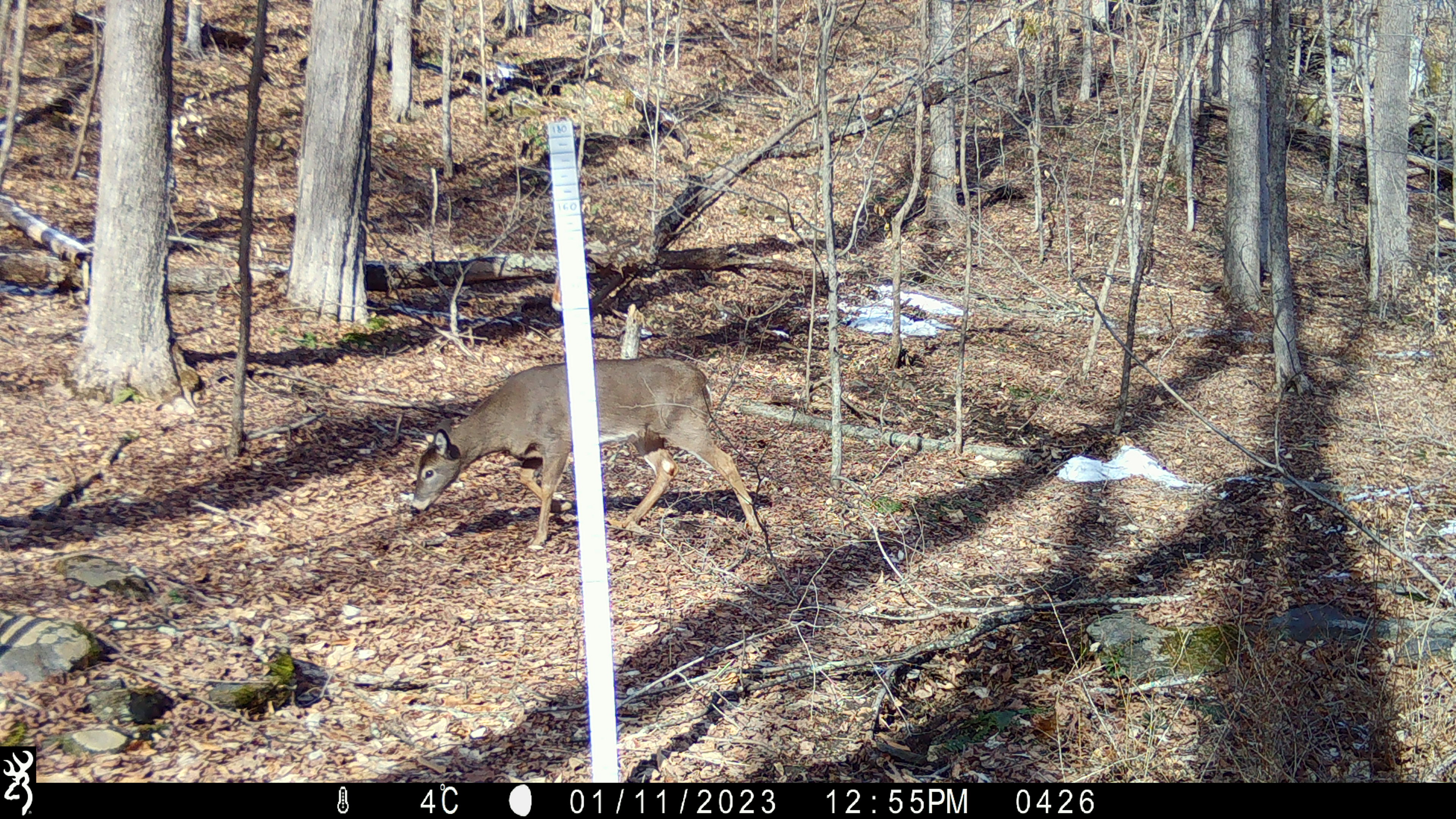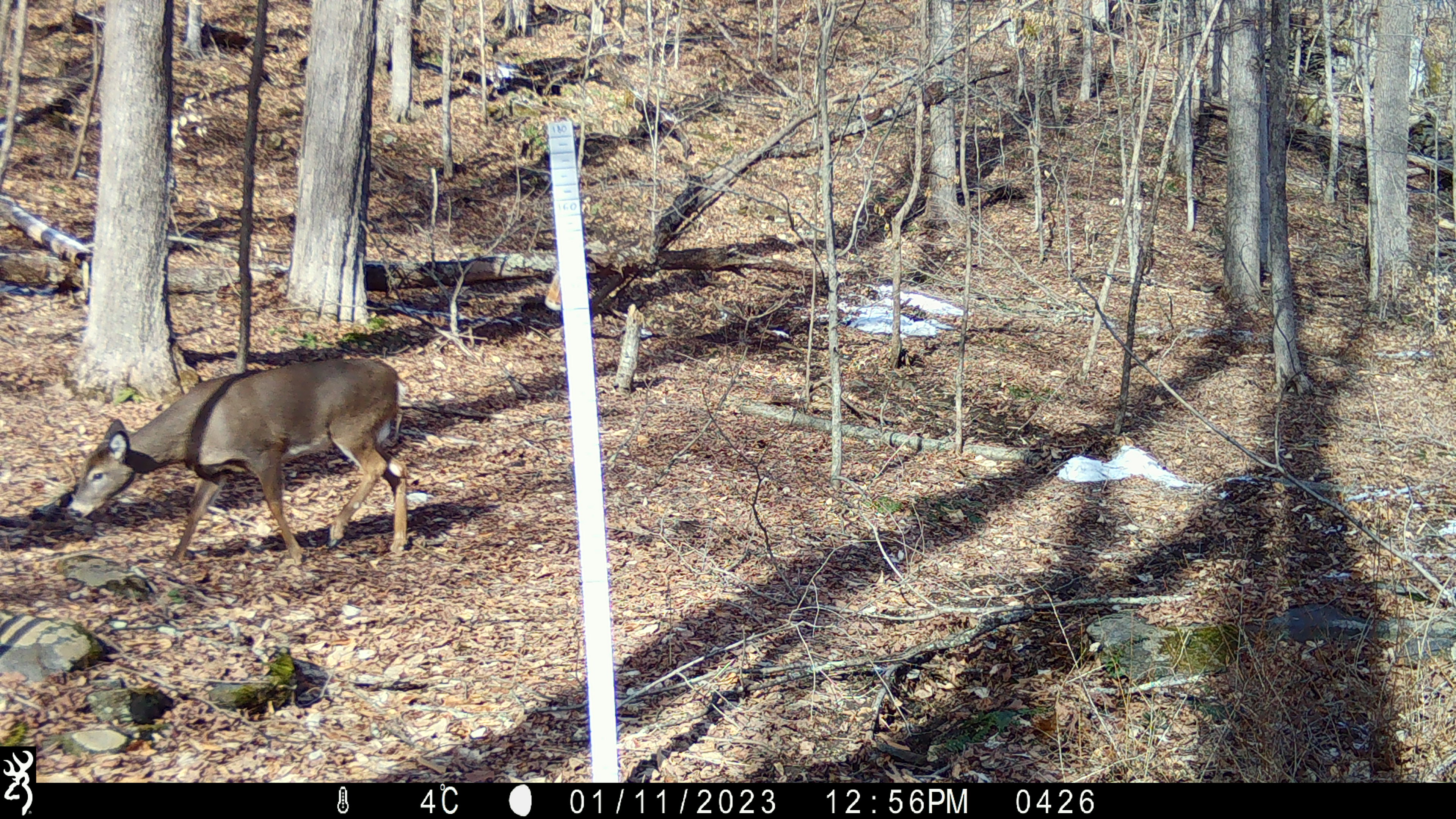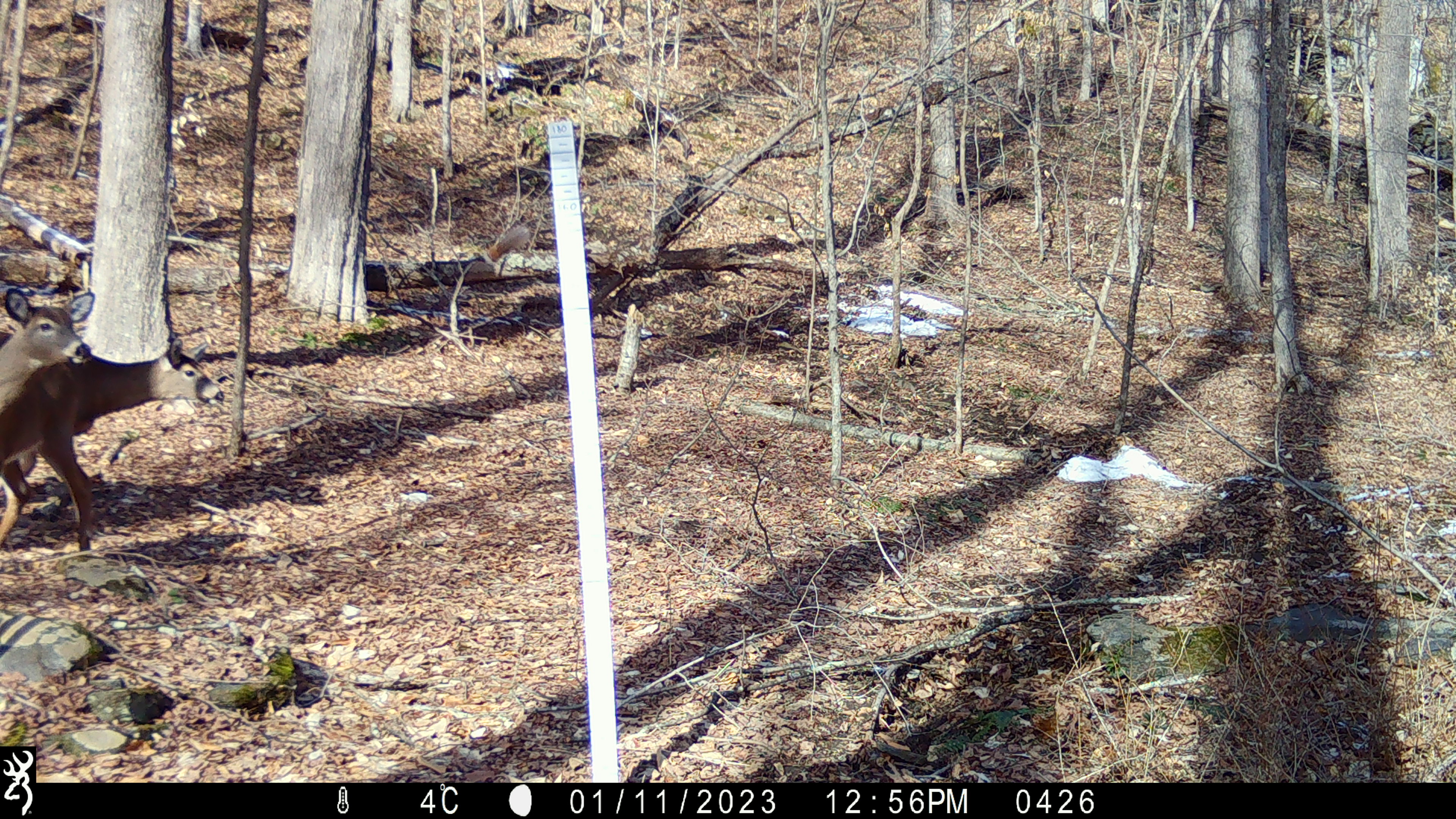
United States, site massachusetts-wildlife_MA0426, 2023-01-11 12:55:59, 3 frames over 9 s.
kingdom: Animalia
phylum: Chordata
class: Mammalia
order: Artiodactyla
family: Cervidae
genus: Odocoileus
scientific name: Odocoileus virginianus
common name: white-tailed deer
White-tailed deer (Odocoileus virginianus).